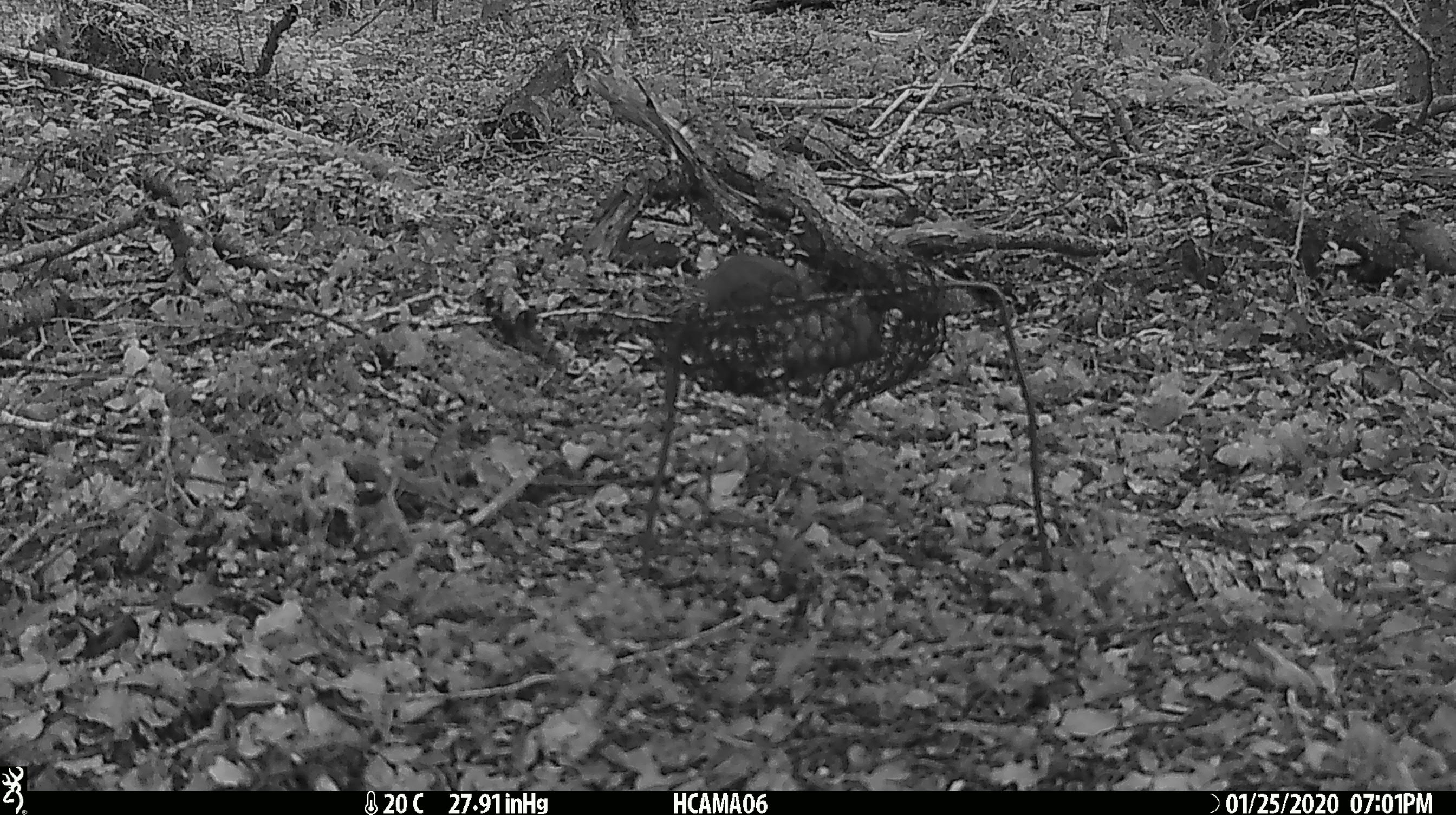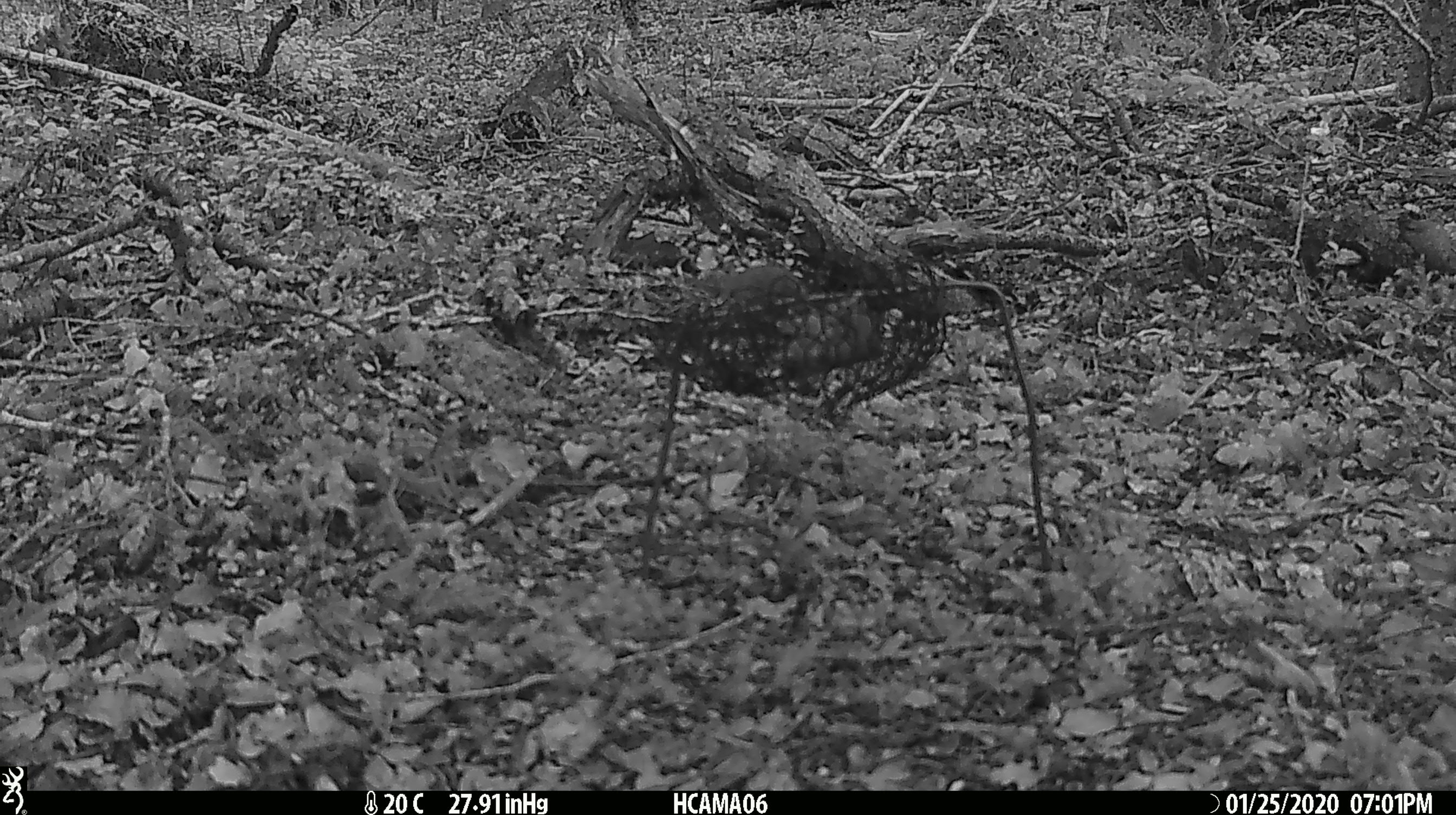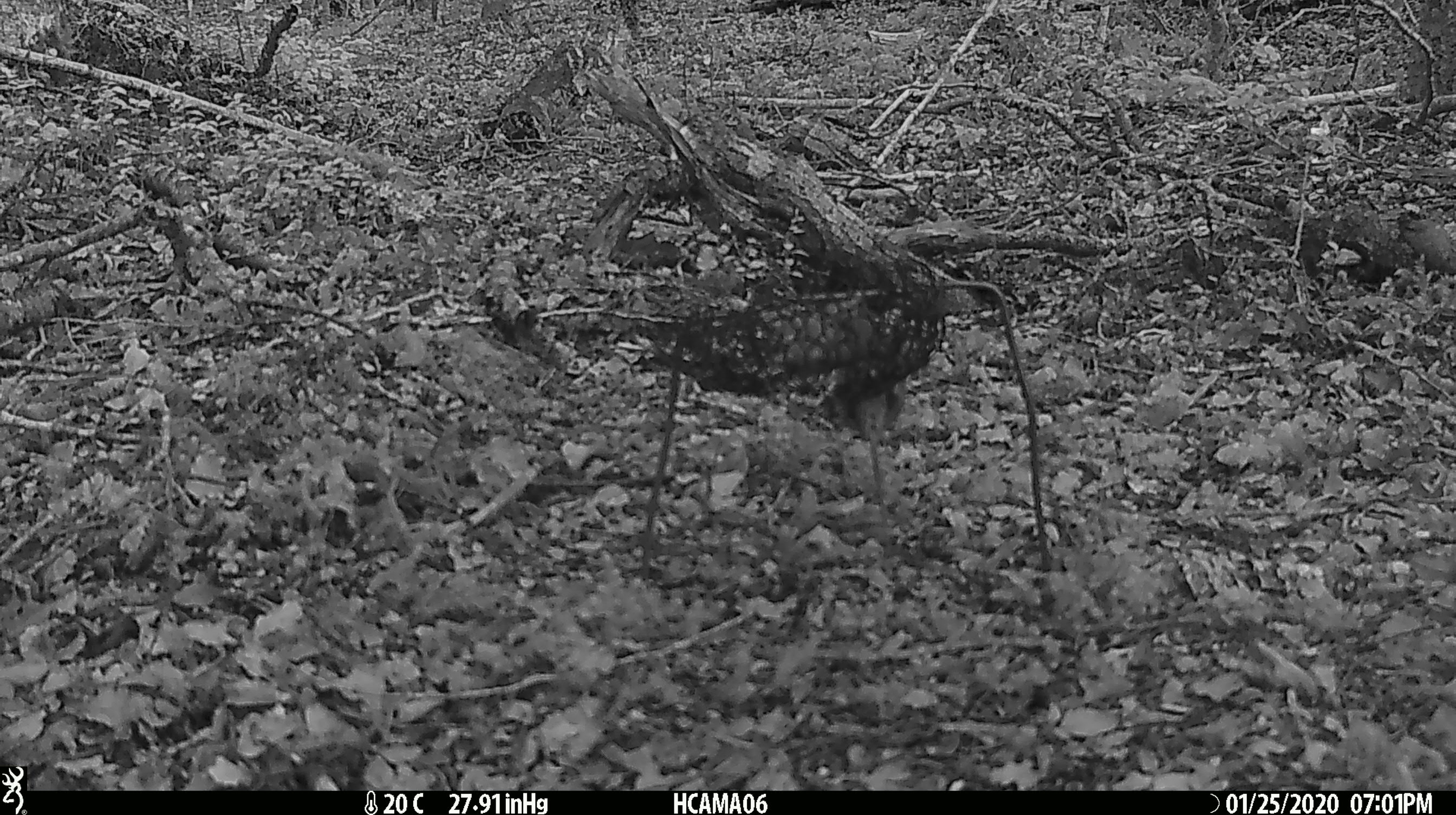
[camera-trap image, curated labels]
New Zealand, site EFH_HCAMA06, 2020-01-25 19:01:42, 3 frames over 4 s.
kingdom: Animalia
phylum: Chordata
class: Mammalia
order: Rodentia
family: Muridae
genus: Mus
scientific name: Mus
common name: mouse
Mouse (Mus).